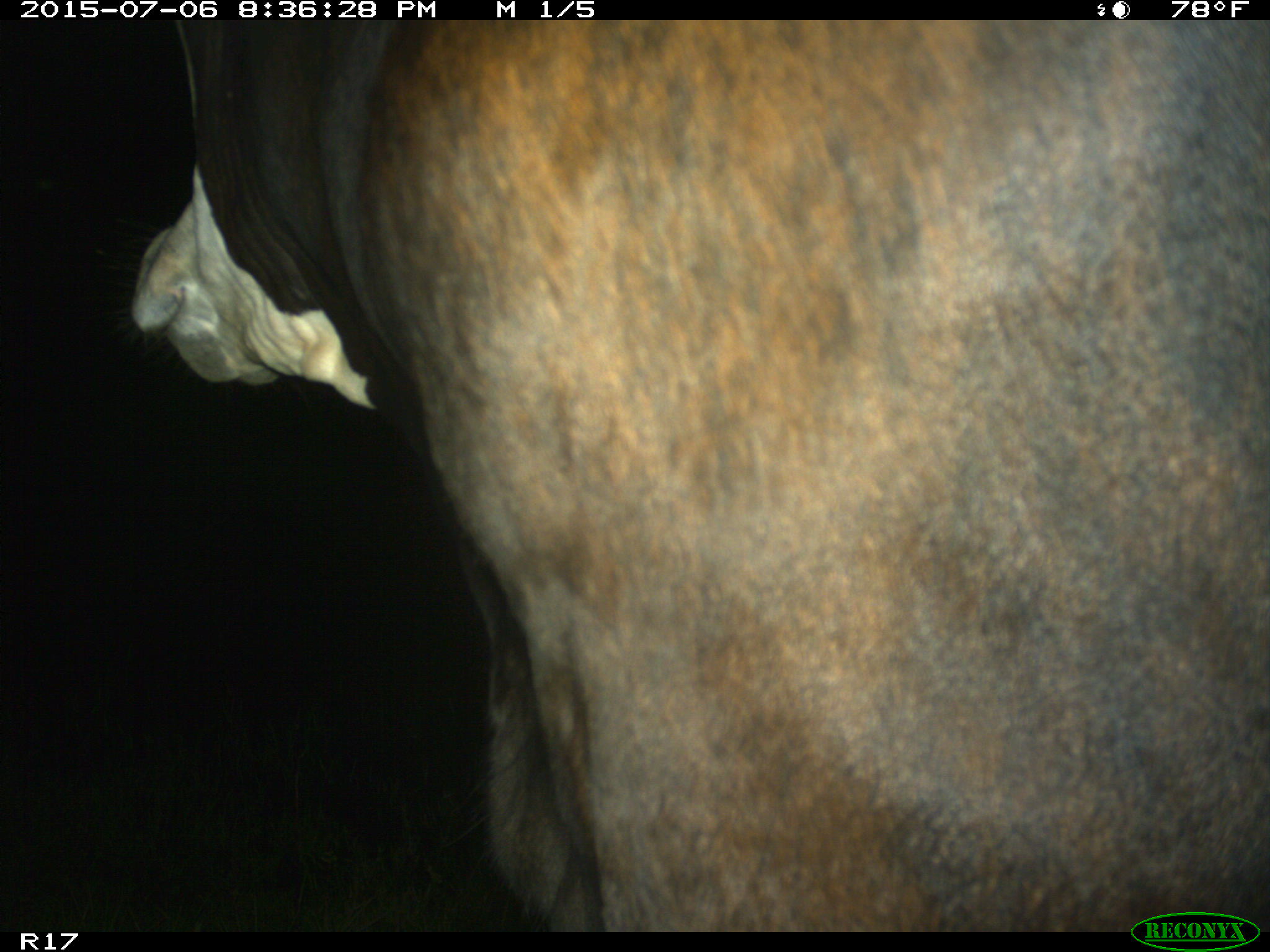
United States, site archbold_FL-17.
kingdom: Animalia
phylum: Chordata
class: Mammalia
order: Artiodactyla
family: Bovidae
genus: Bos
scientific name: Bos taurus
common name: domestic cow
Bos taurus (domestic cow).